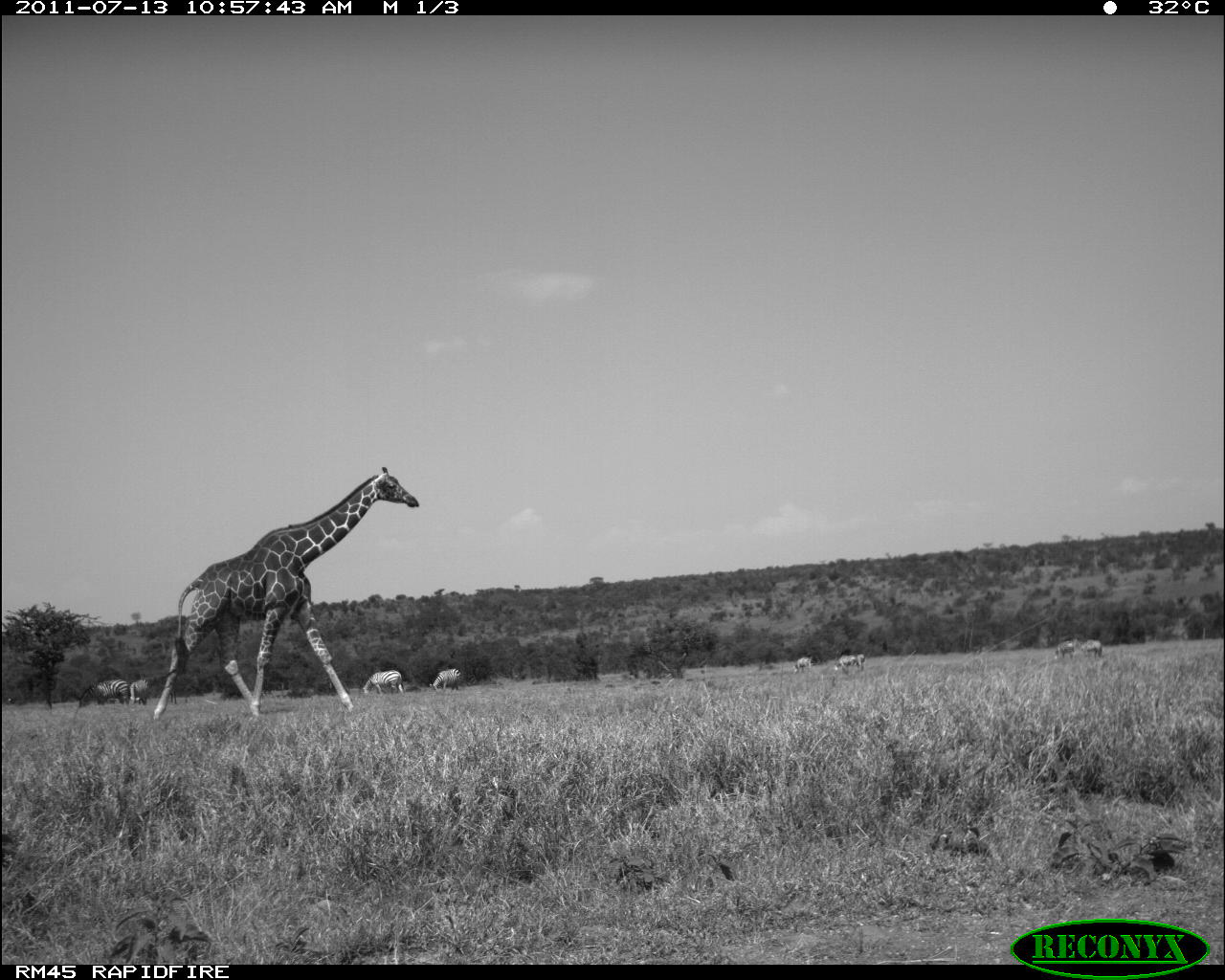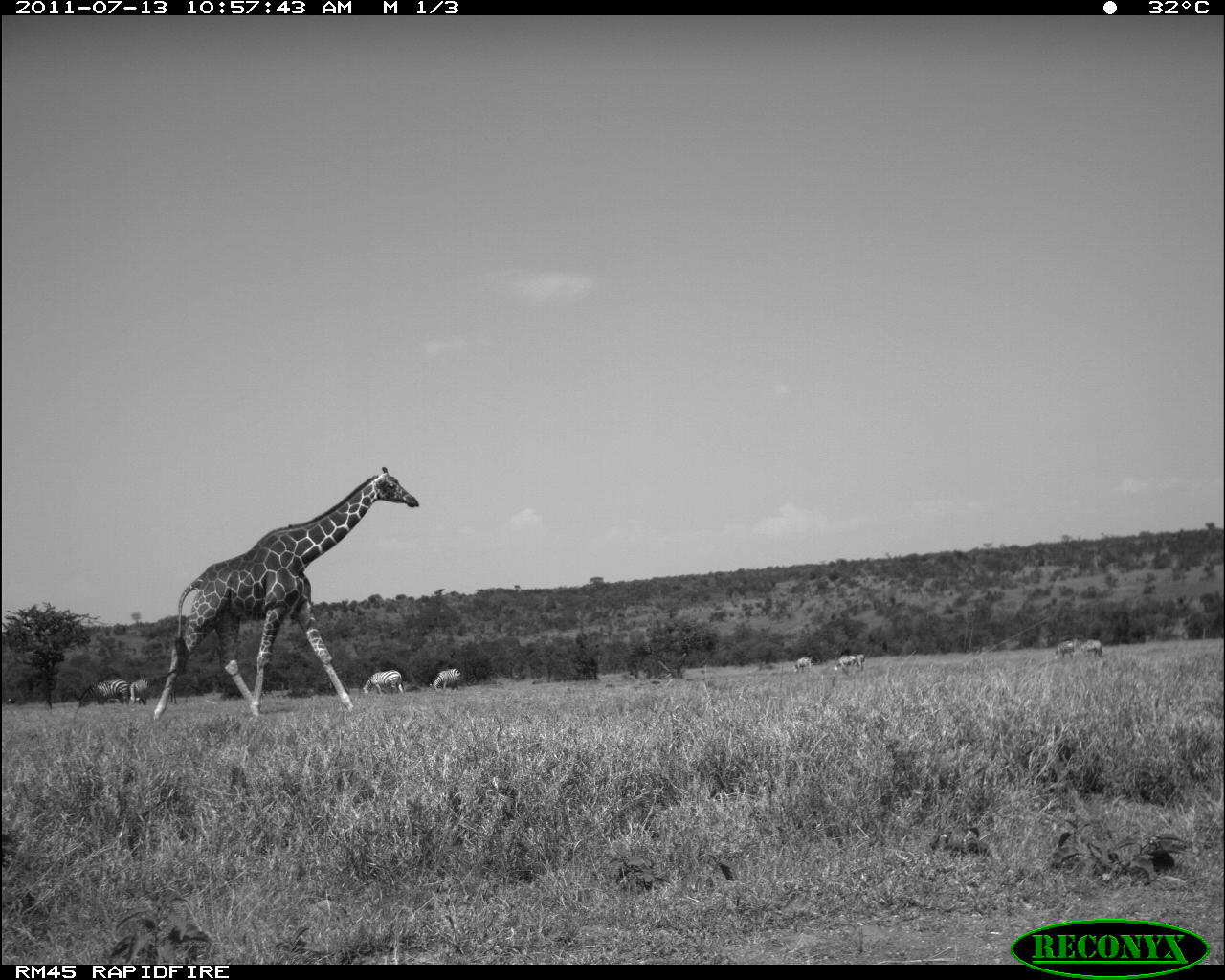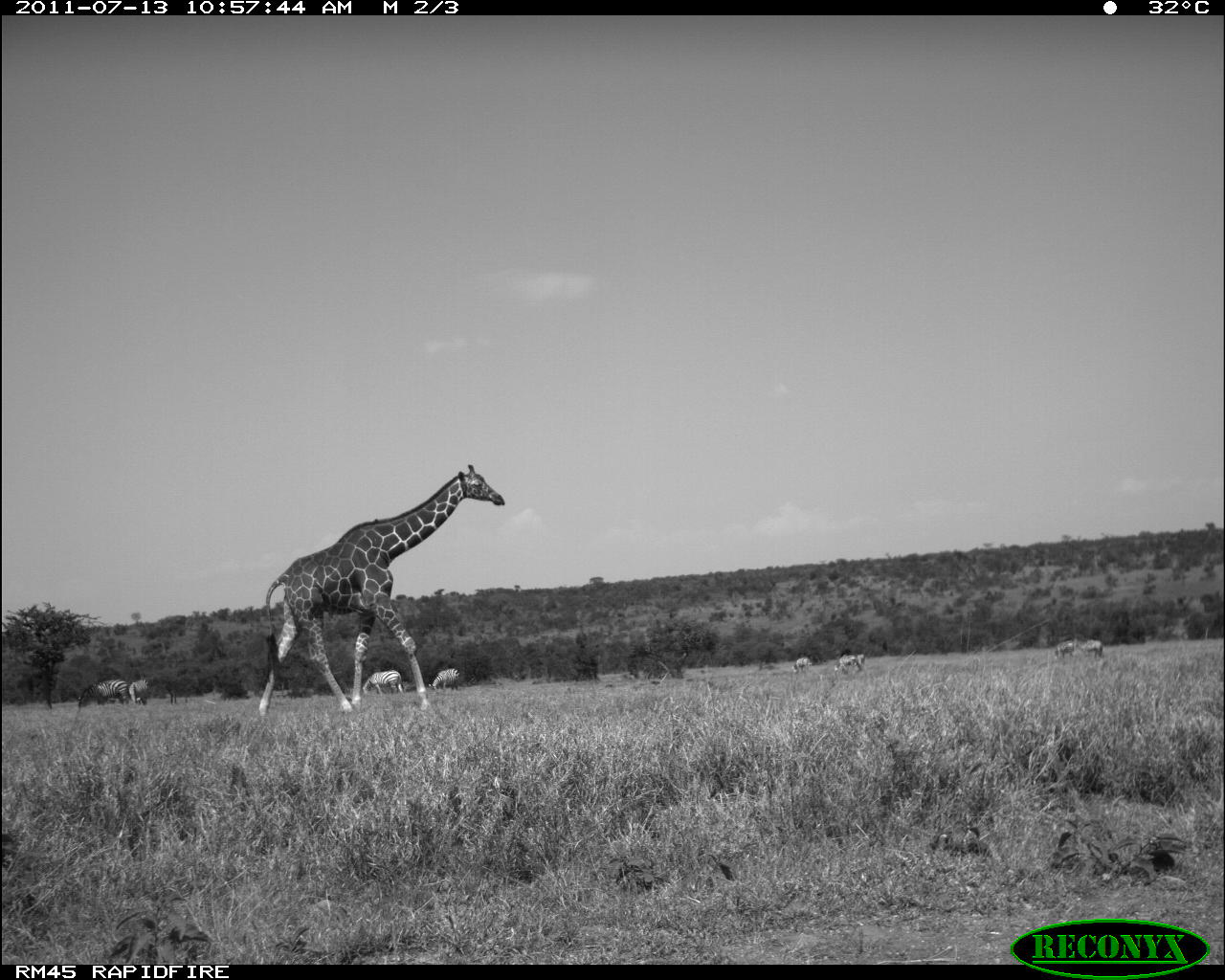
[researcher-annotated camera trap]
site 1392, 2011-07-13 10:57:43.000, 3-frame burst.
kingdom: Animalia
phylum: Chordata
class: Mammalia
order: Artiodactyla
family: Giraffidae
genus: Giraffa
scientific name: Giraffa camelopardalis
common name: giraffe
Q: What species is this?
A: Giraffa camelopardalis (giraffe).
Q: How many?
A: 1.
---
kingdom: Animalia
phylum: Chordata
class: Mammalia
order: Perissodactyla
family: Equidae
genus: Equus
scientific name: Equus quagga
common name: plains zebra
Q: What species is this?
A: Equus quagga (plains zebra).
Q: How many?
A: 9.